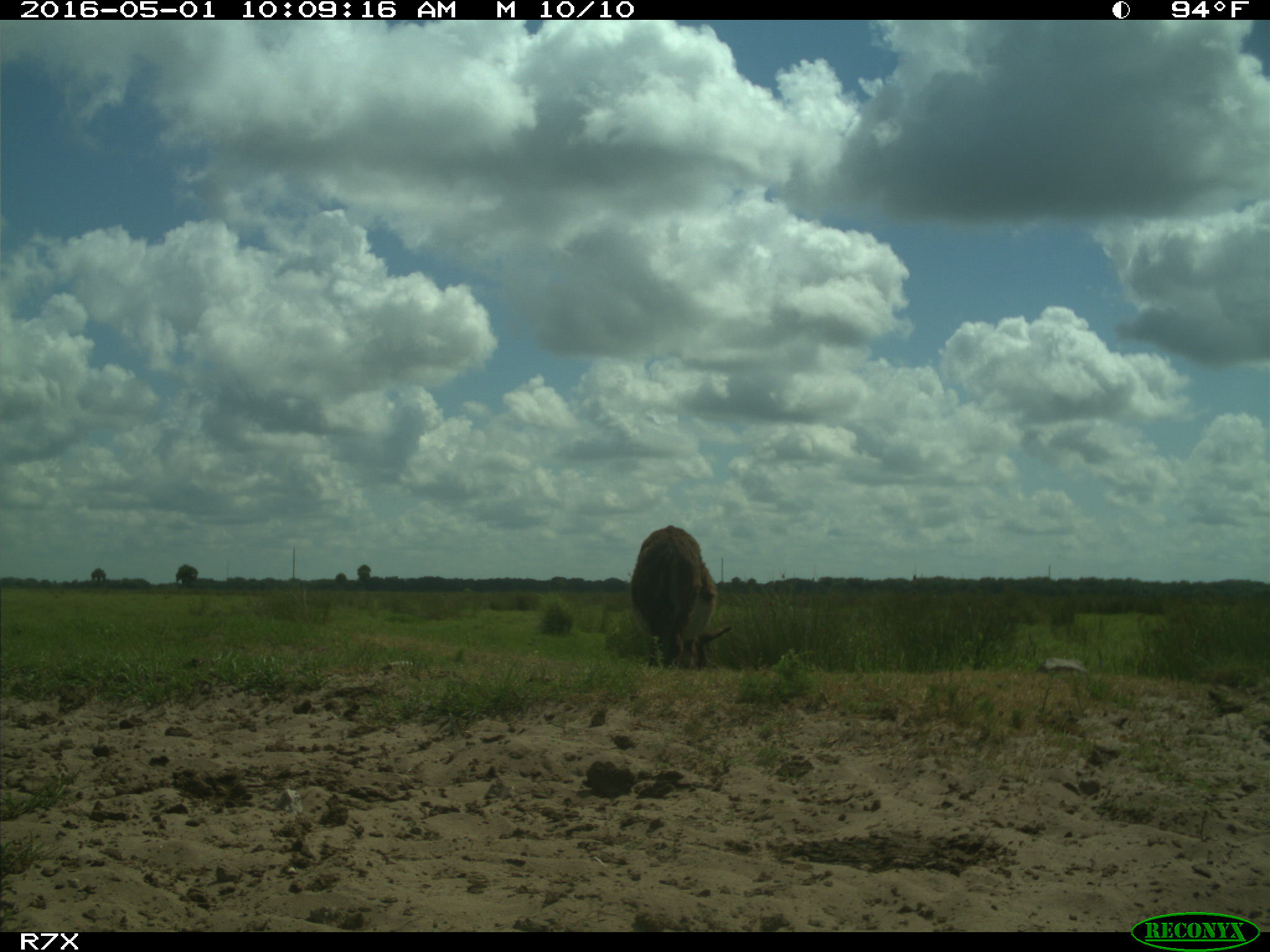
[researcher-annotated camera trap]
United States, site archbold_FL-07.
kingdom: Animalia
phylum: Chordata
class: Mammalia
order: Artiodactyla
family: Bovidae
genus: Bos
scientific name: Bos taurus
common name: domestic cow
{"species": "Bos taurus (domestic cow)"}